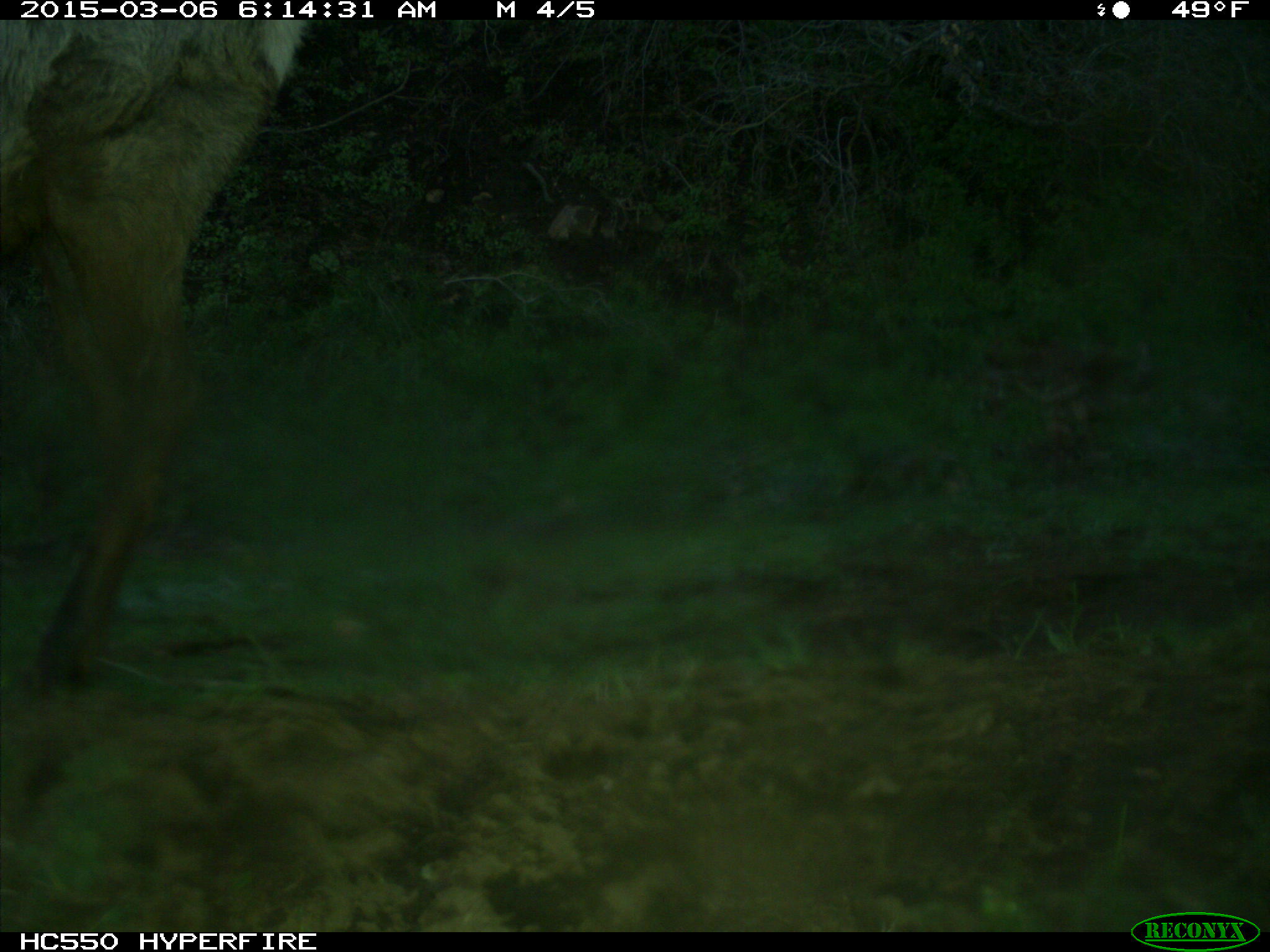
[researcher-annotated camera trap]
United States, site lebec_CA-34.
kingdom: Animalia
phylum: Chordata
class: Mammalia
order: Artiodactyla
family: Cervidae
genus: Cervus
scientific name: Cervus canadensis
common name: elk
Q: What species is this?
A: Cervus canadensis (elk).